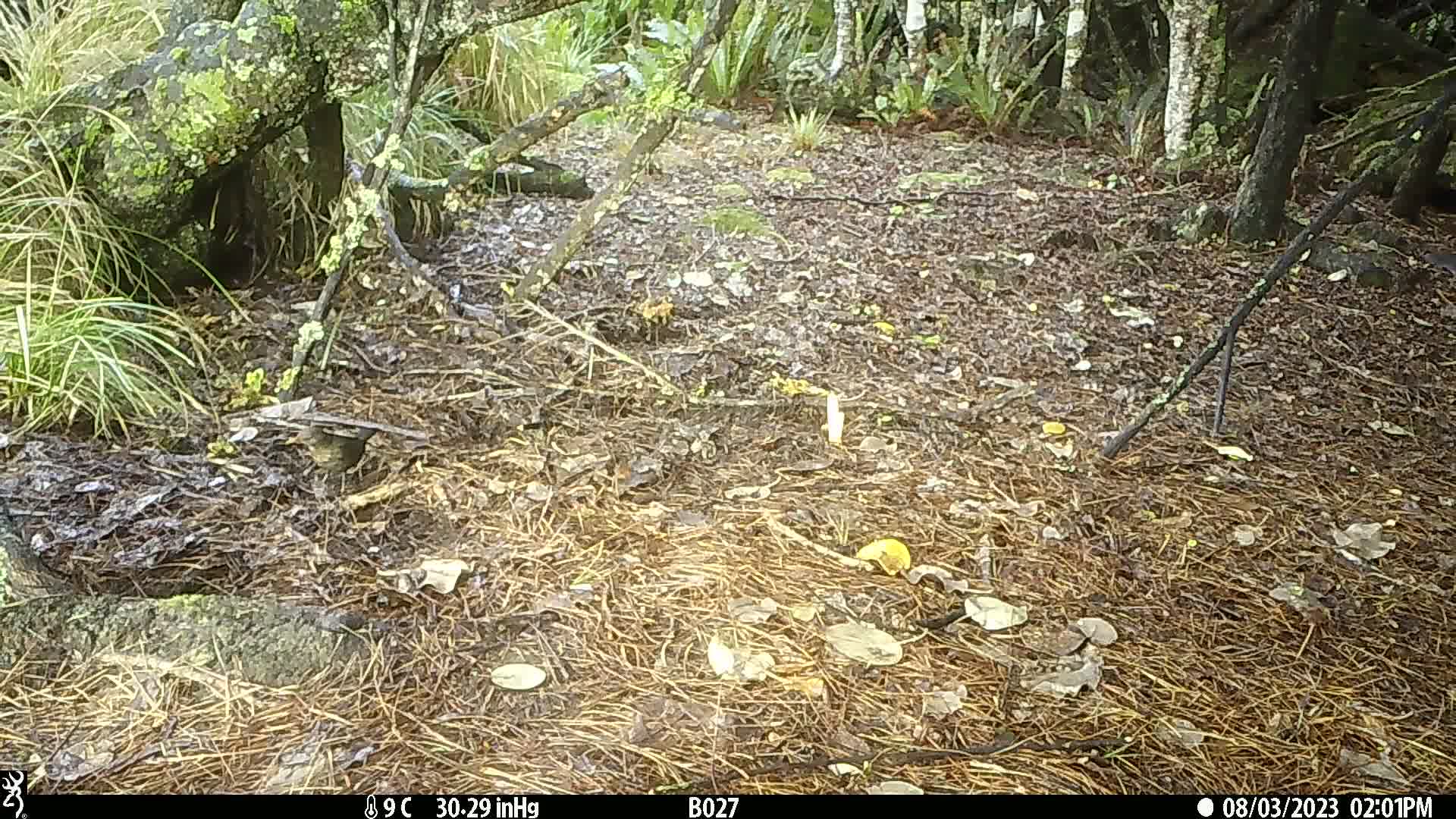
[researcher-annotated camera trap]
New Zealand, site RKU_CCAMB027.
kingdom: Animalia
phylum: Chordata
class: Aves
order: Passeriformes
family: Turdidae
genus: Turdus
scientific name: Turdus merula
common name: eurasian blackbird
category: blackbird